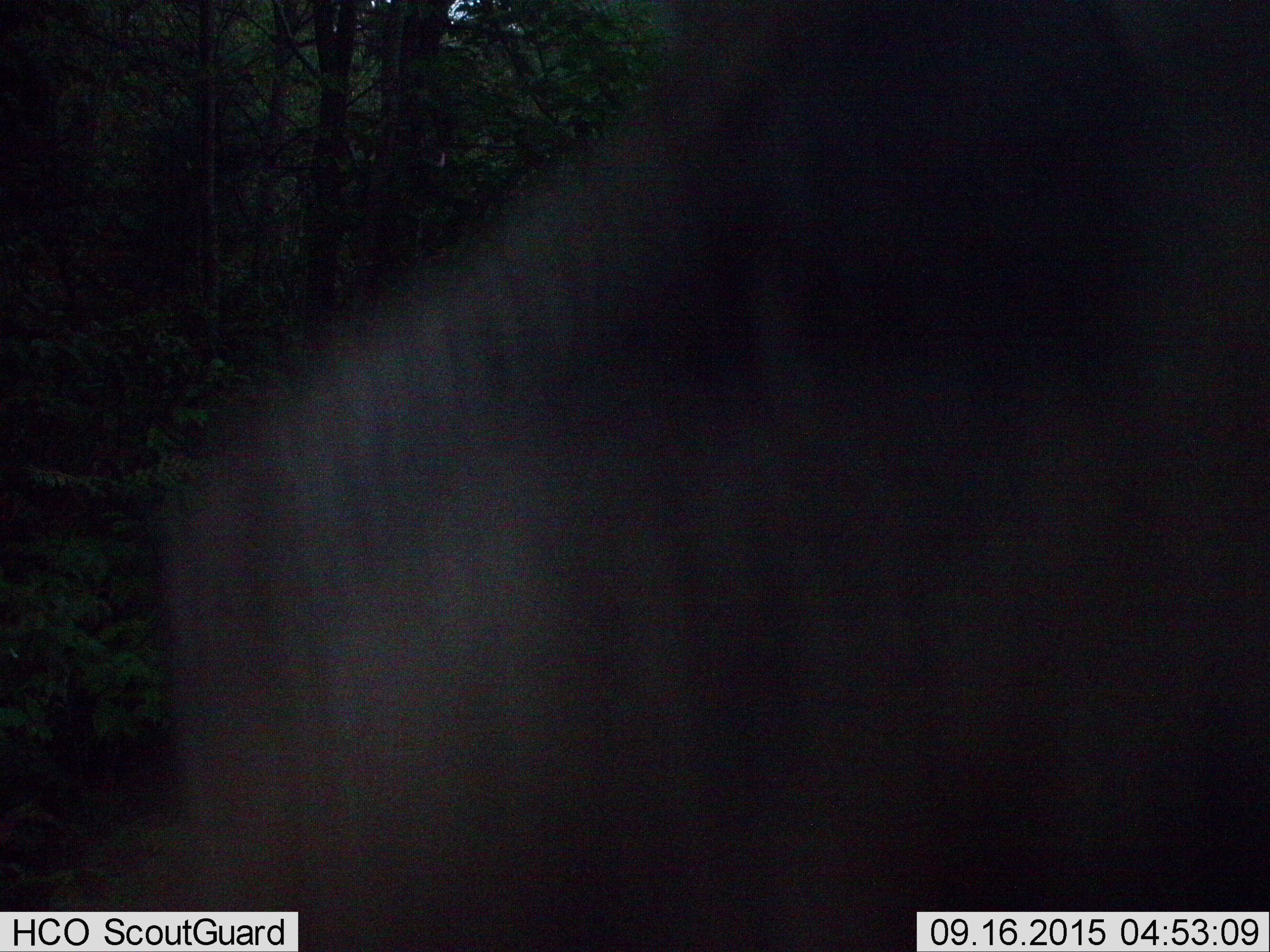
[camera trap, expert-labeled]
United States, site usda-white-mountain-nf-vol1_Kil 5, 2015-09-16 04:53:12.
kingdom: Animalia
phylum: Chordata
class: Mammalia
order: Artiodactyla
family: Cervidae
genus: Alces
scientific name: Alces alces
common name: moose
Moose (Alces alces).